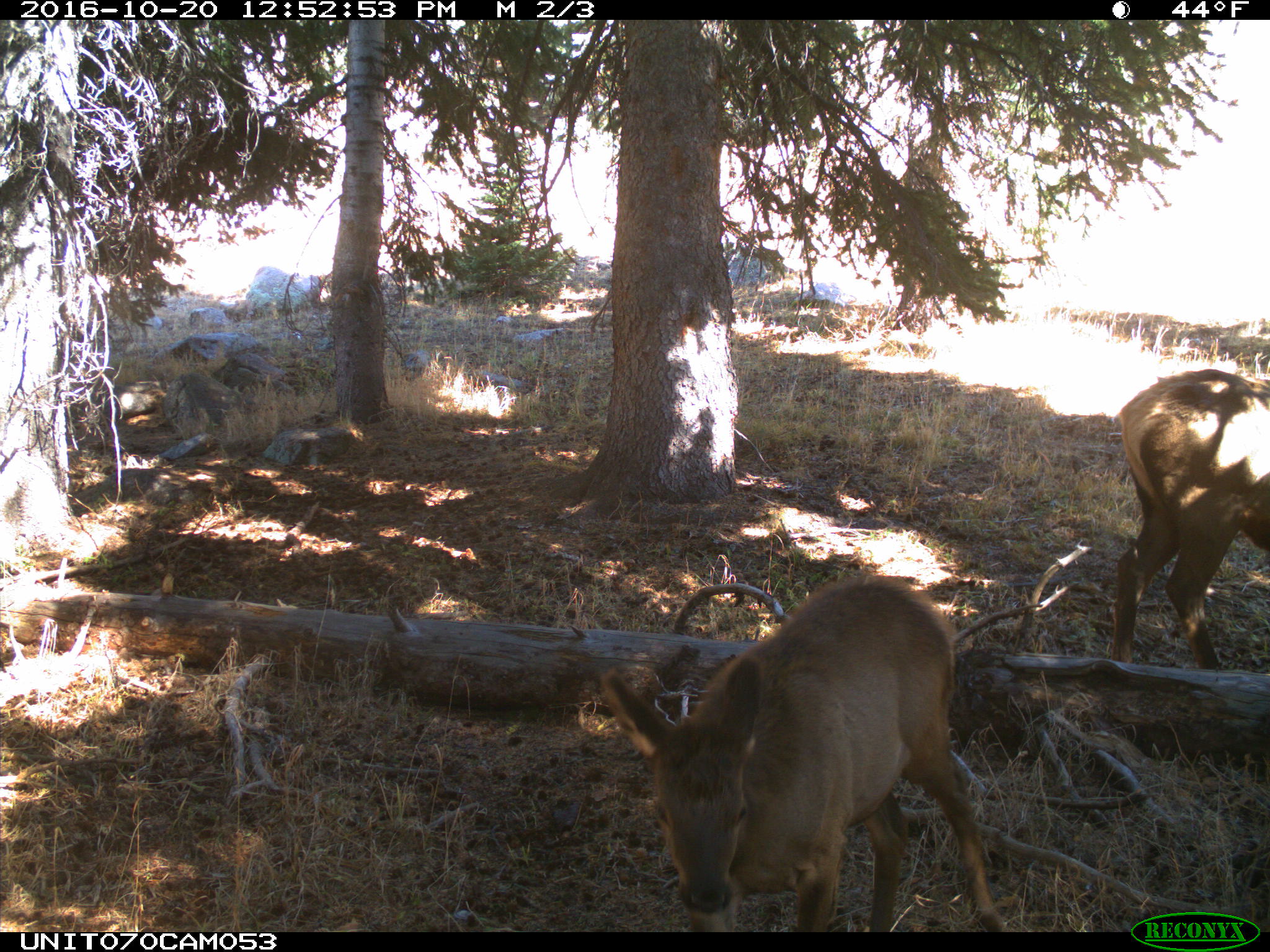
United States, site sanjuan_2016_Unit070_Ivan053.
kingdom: Animalia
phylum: Chordata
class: Mammalia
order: Artiodactyla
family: Cervidae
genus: Cervus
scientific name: Cervus elaphus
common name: red deer